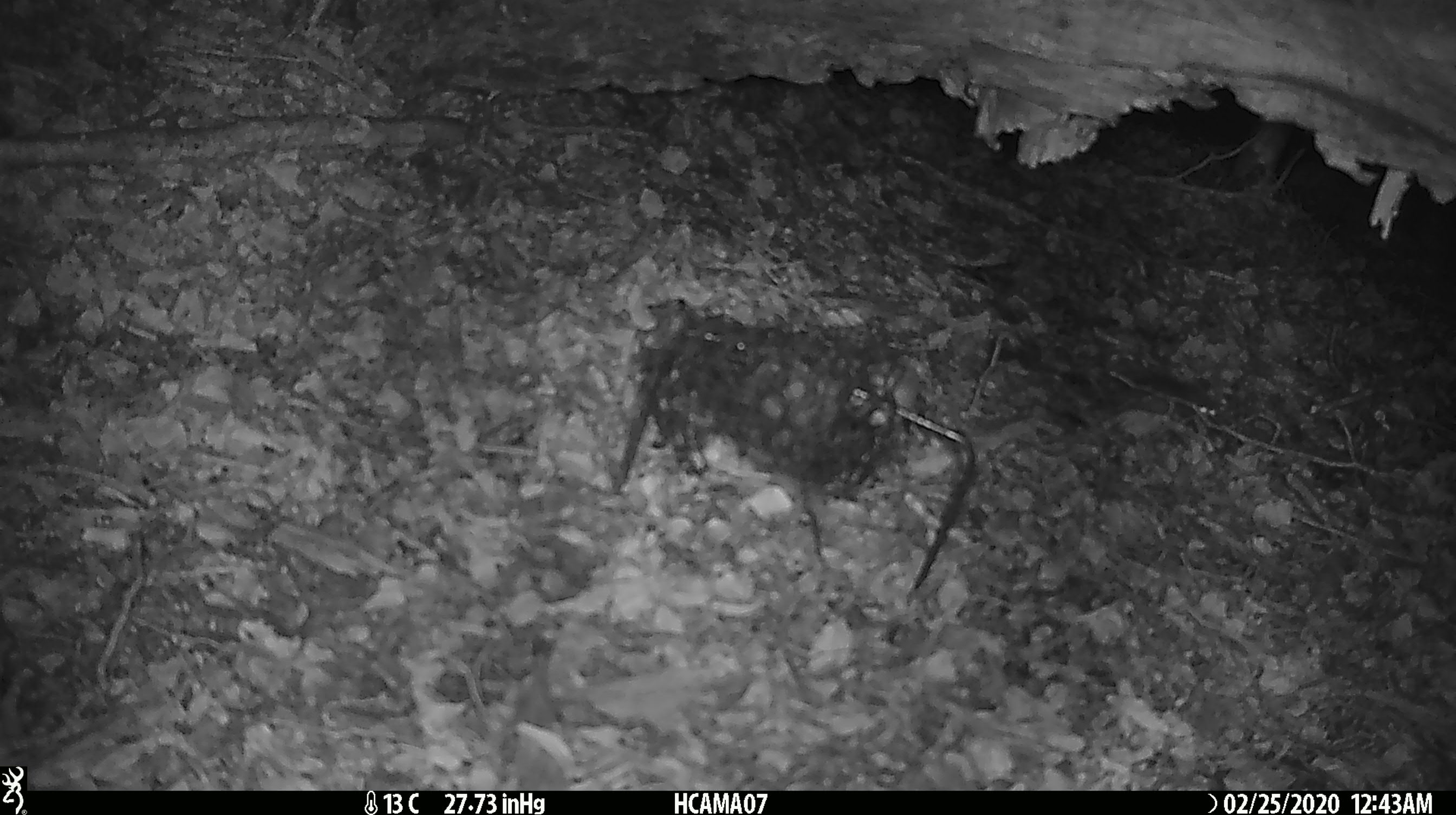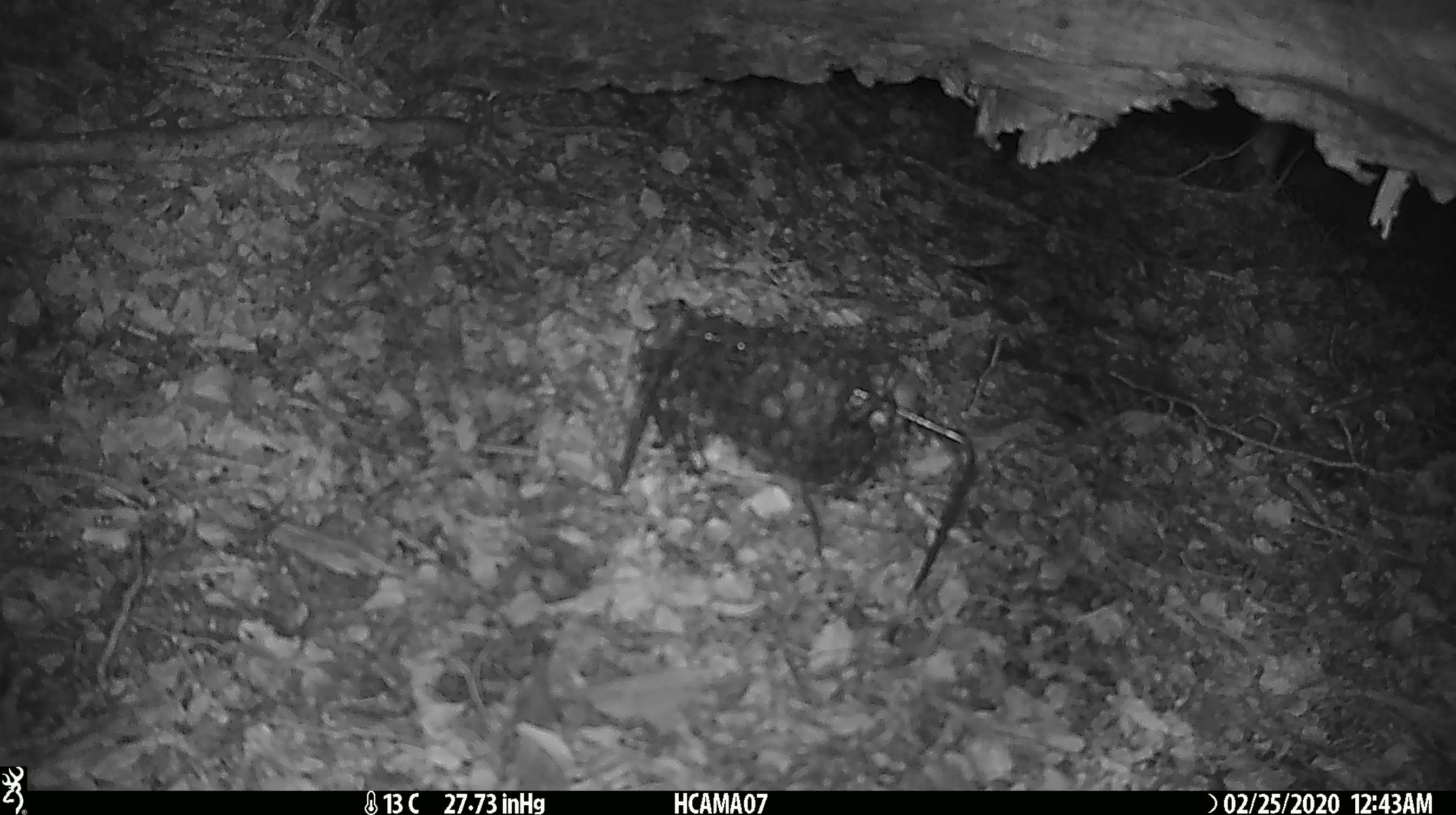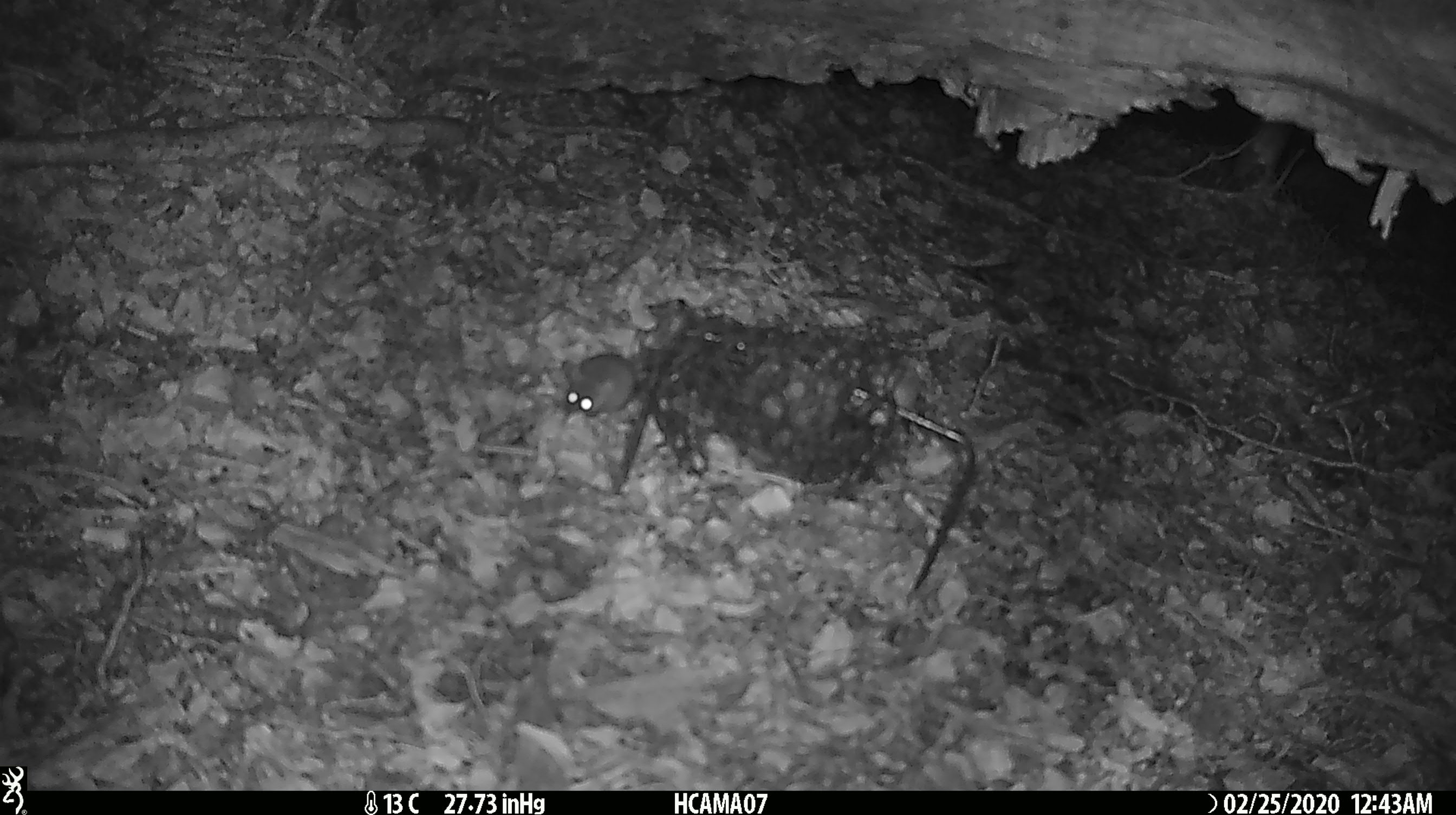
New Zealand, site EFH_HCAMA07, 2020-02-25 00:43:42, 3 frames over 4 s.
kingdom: Animalia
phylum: Chordata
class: Mammalia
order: Rodentia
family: Muridae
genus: Mus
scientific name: Mus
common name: mouse